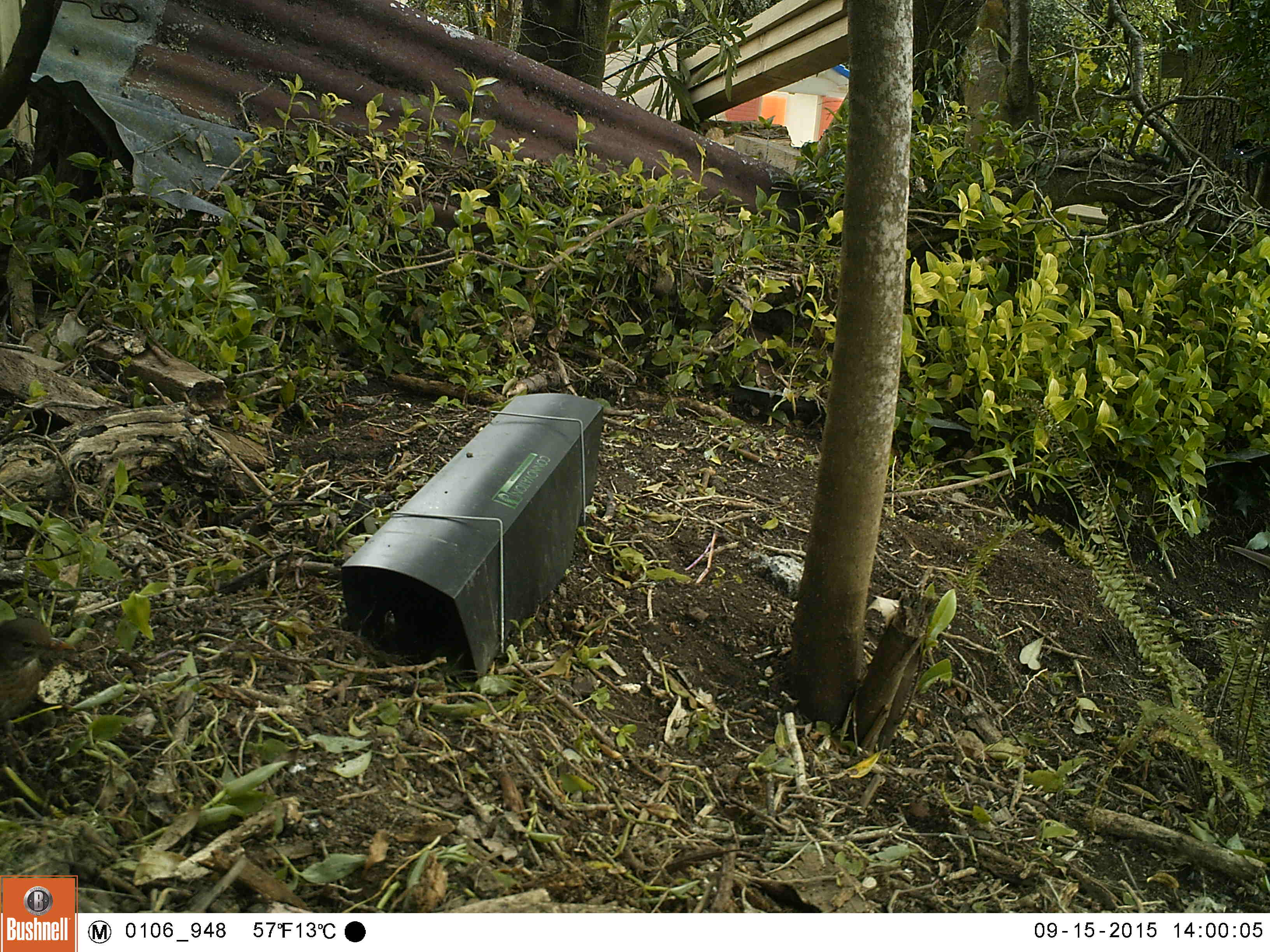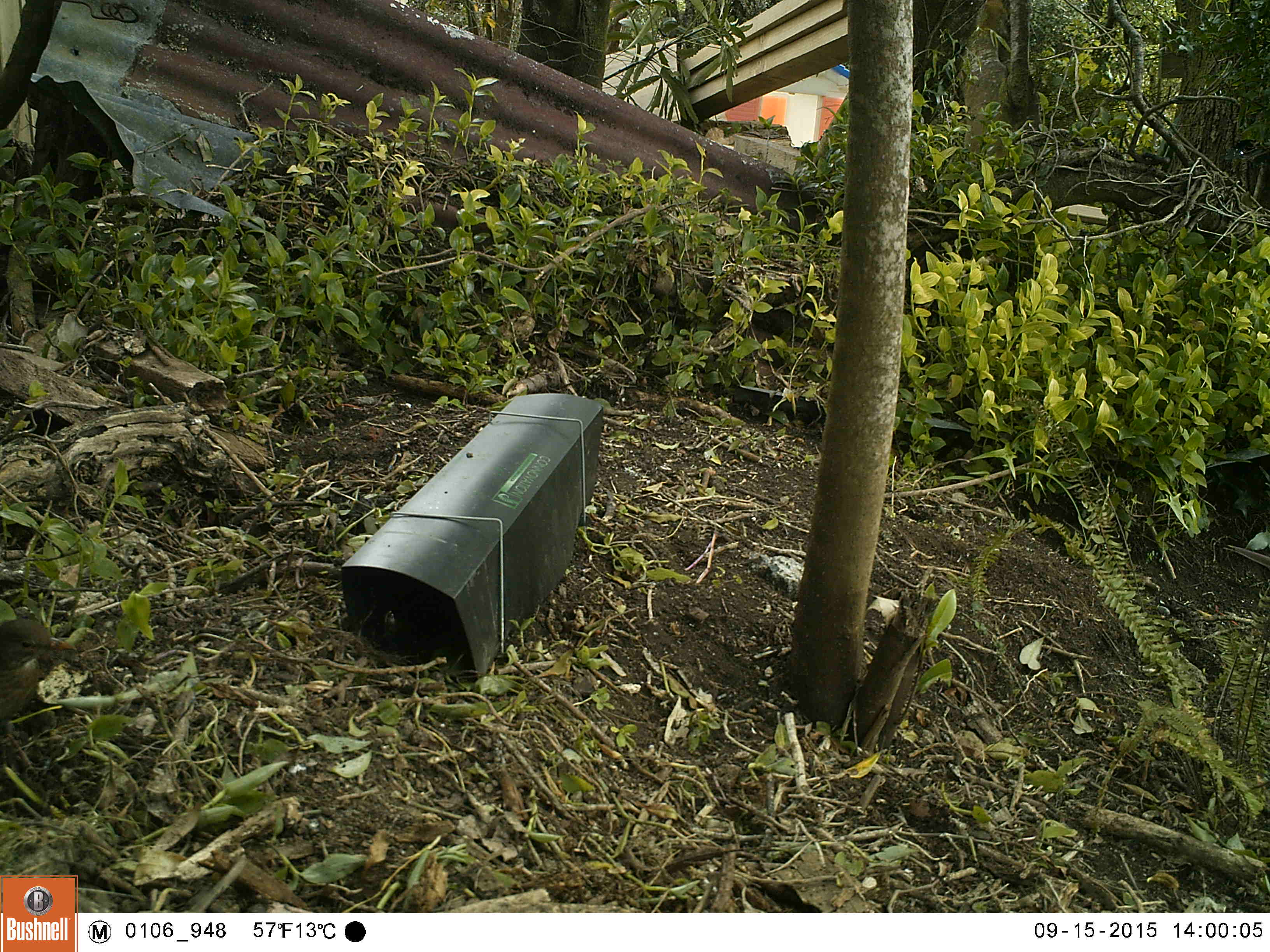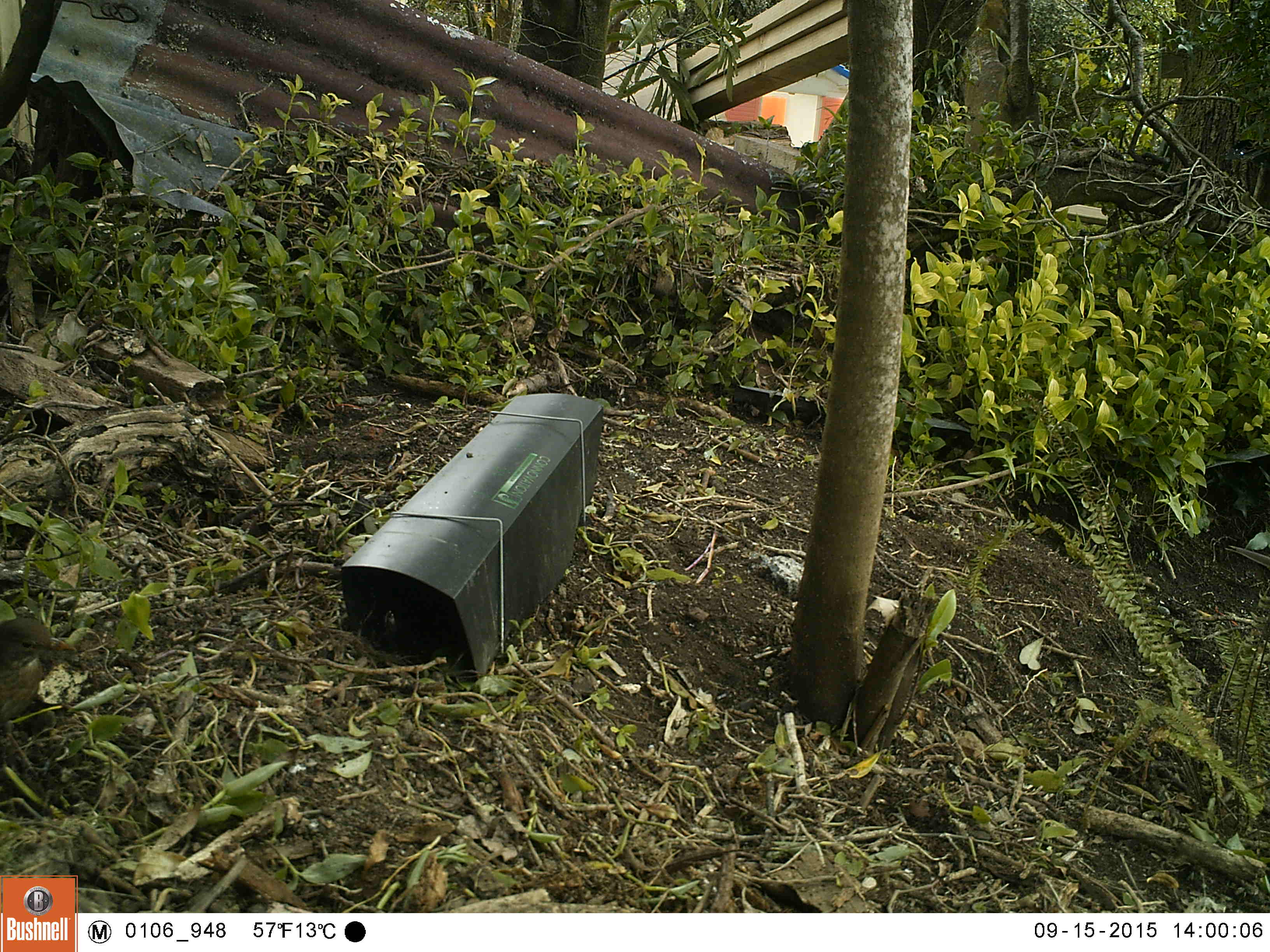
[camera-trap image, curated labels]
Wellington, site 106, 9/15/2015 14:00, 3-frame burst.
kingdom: Animalia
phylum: Chordata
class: Aves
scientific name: Aves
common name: bird